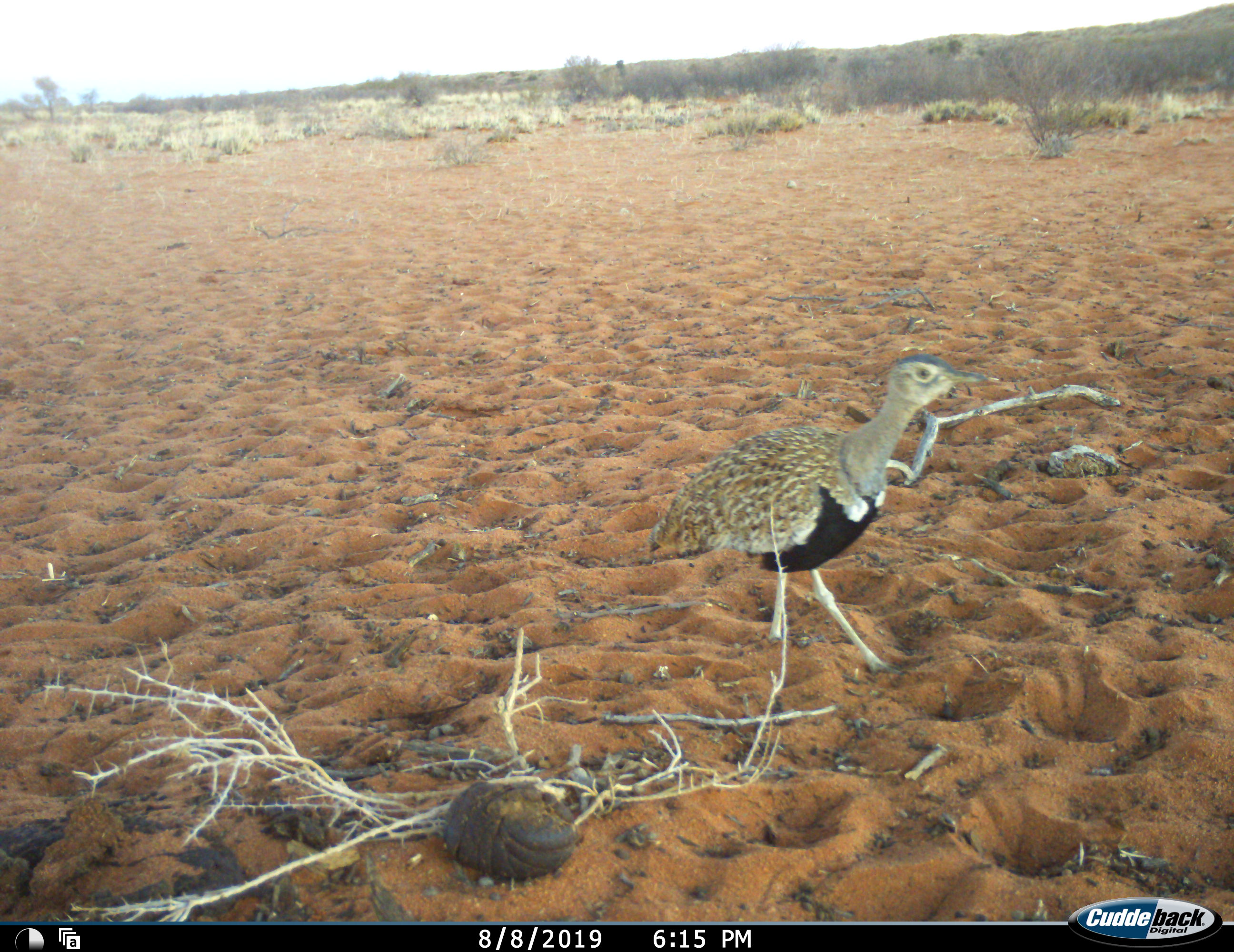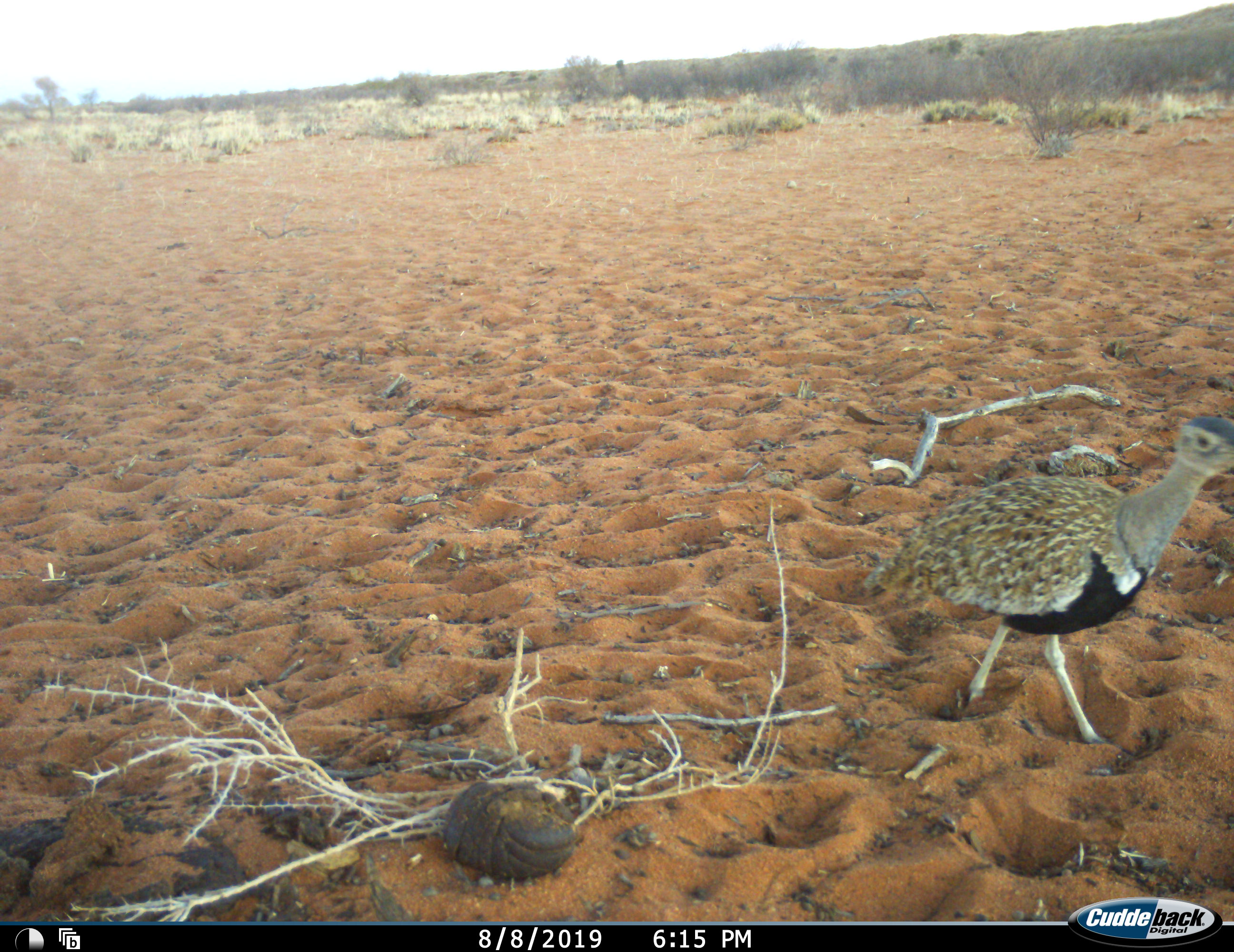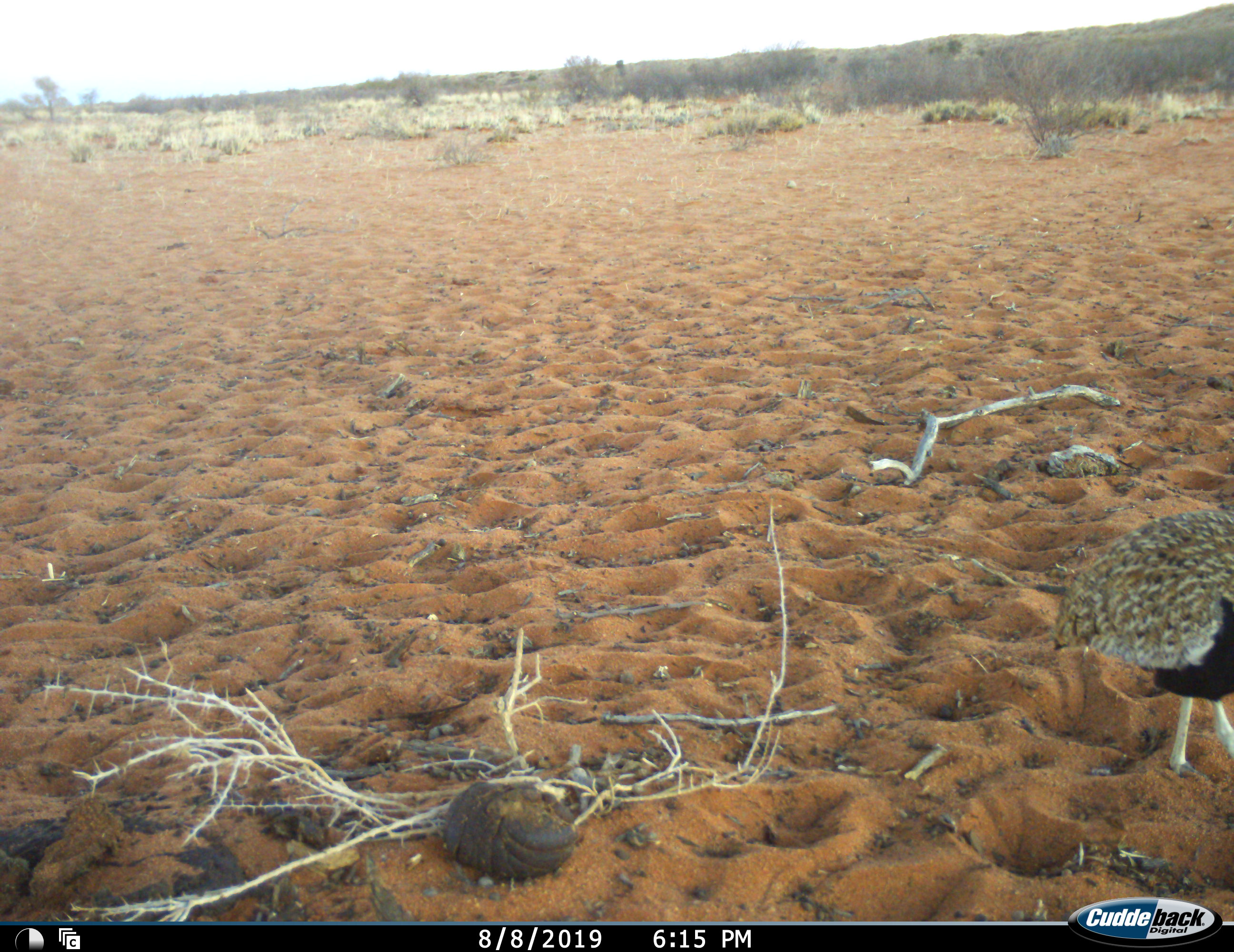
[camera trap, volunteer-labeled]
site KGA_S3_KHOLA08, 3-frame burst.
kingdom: Animalia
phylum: Chordata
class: Aves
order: Otidiformes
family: Otididae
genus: Ardeotis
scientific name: Ardeotis kori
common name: kori bustard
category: bustardkori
Bustardkori (kori bustard) (Ardeotis kori), count 1. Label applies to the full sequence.